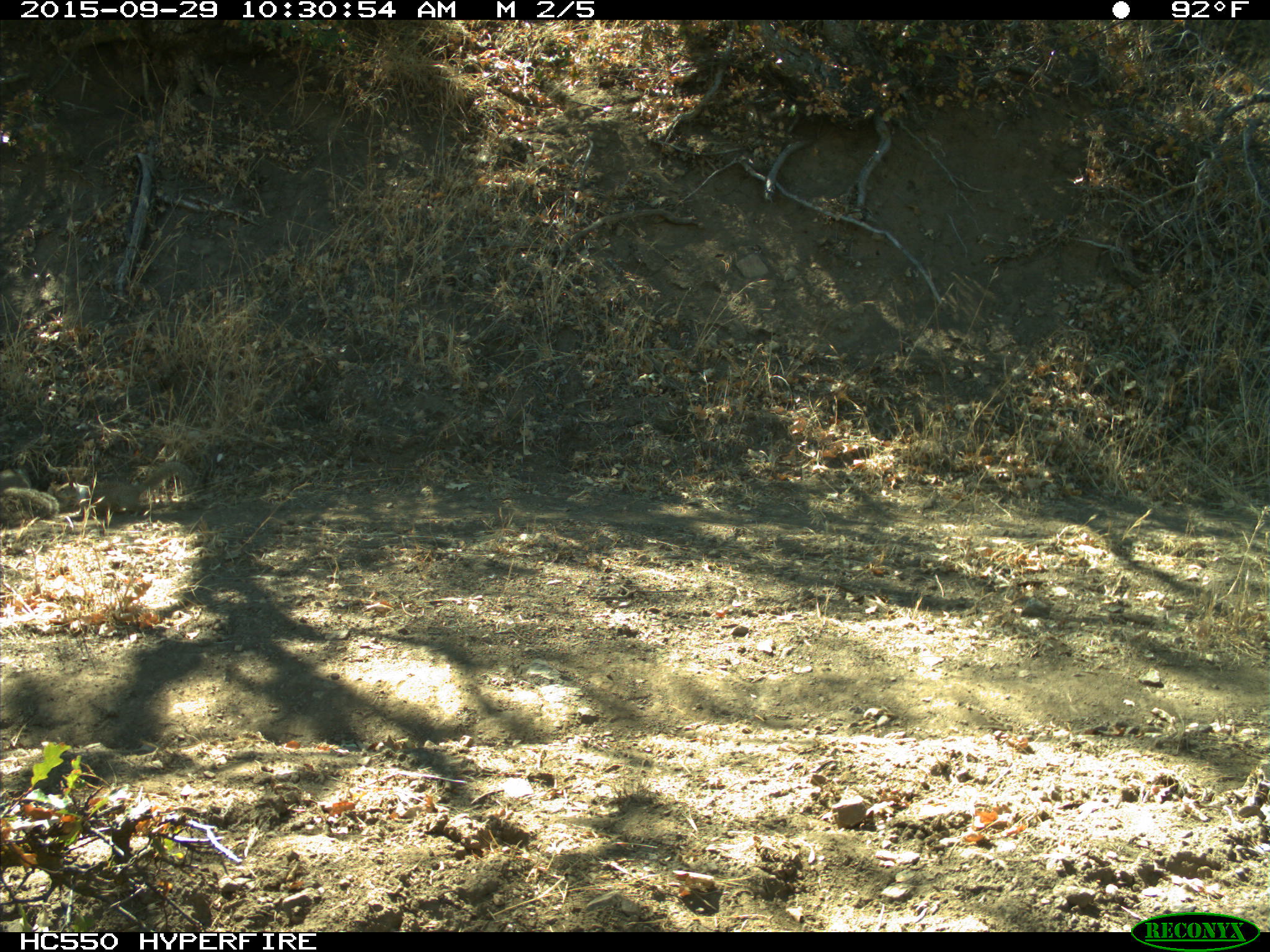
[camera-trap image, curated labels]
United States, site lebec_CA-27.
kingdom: Animalia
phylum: Chordata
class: Mammalia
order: Rodentia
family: Sciuridae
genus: Otospermophilus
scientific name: Otospermophilus beecheyi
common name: california ground squirrel